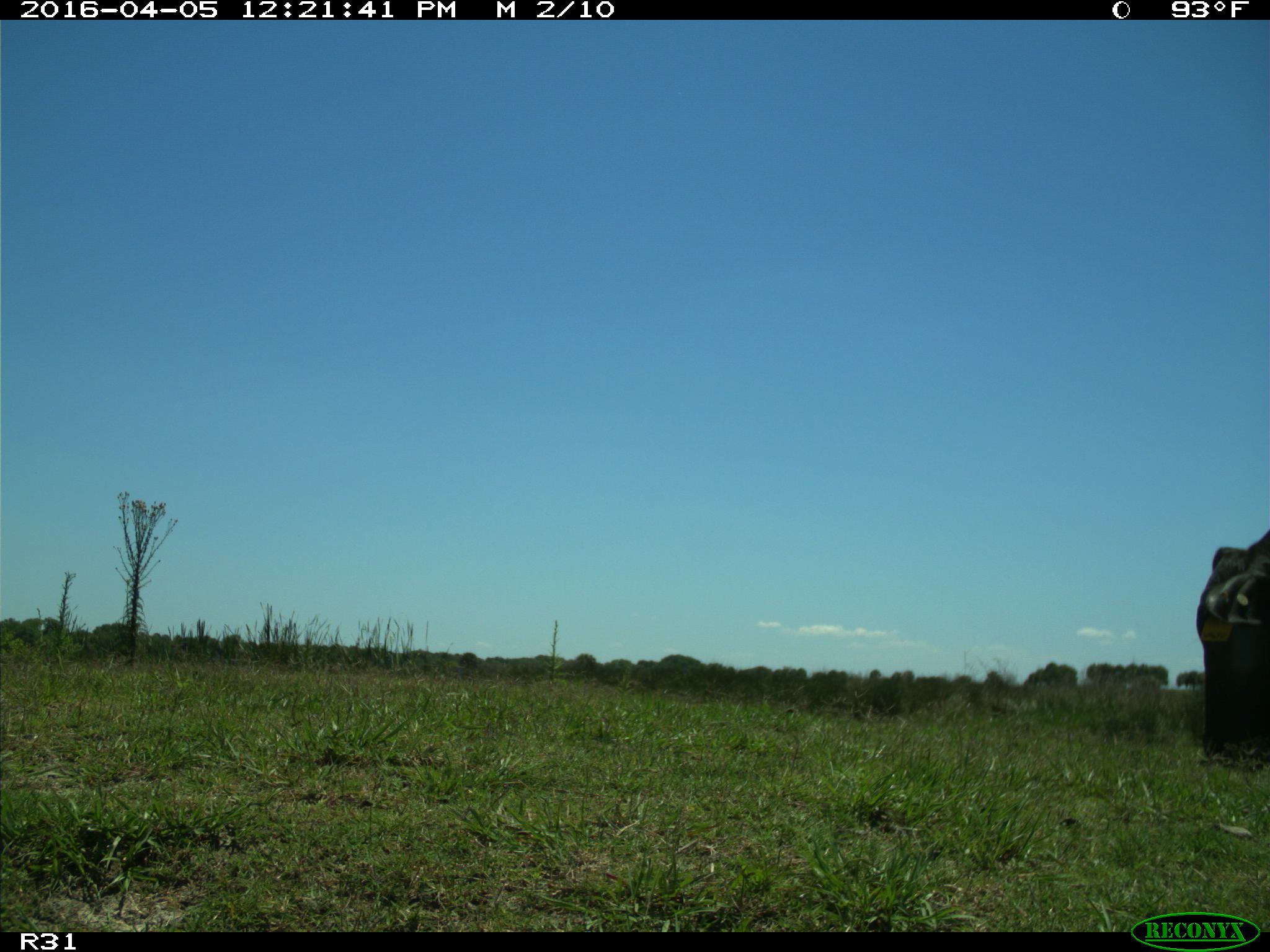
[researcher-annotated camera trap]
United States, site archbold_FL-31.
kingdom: Animalia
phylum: Chordata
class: Mammalia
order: Artiodactyla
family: Bovidae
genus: Bos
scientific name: Bos taurus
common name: domestic cow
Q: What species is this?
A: Bos taurus (domestic cow).